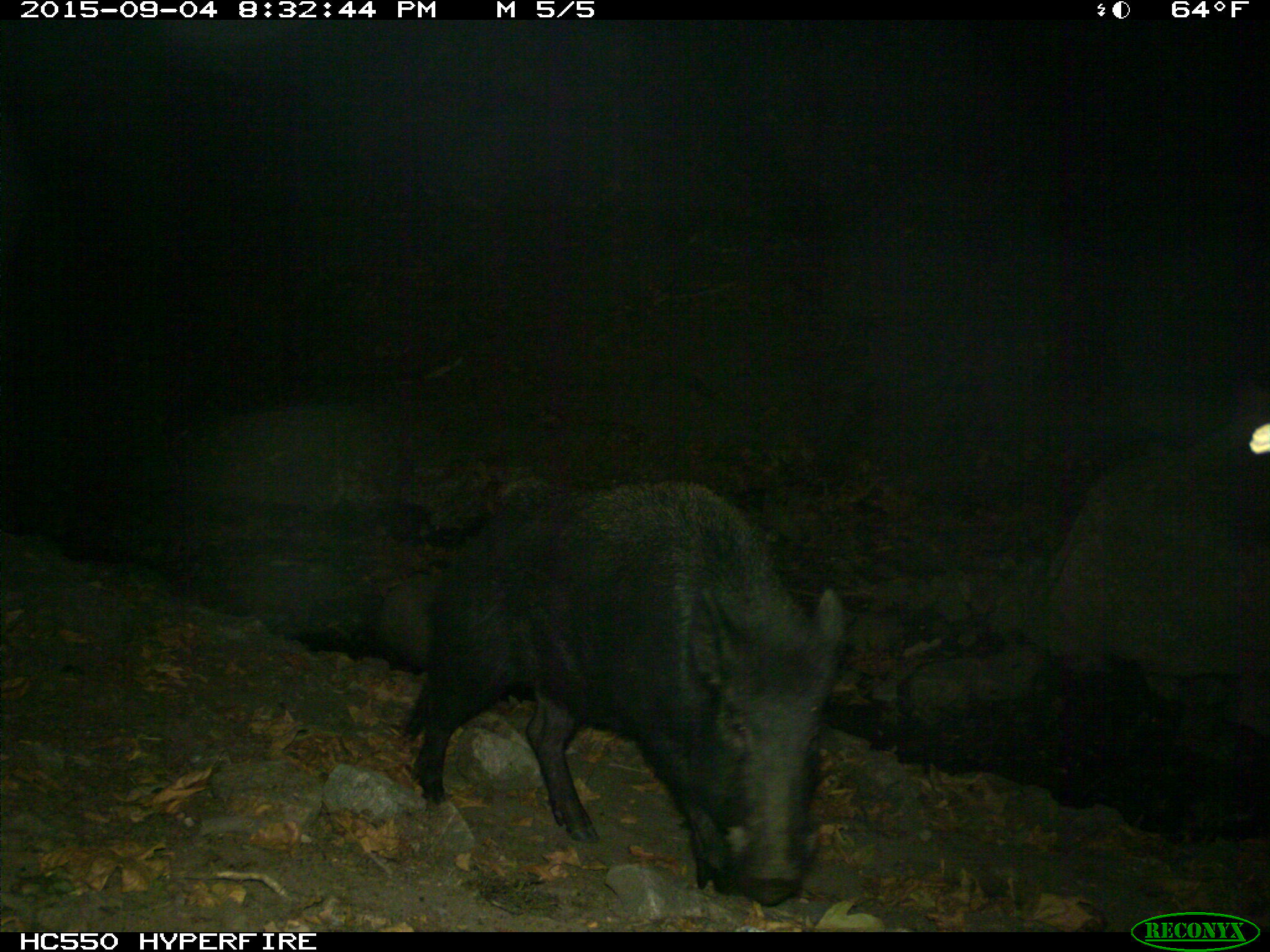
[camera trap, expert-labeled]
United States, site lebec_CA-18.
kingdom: Animalia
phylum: Chordata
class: Mammalia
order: Artiodactyla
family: Suidae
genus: Sus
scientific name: Sus scrofa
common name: wild boar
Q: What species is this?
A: Sus scrofa (wild boar).